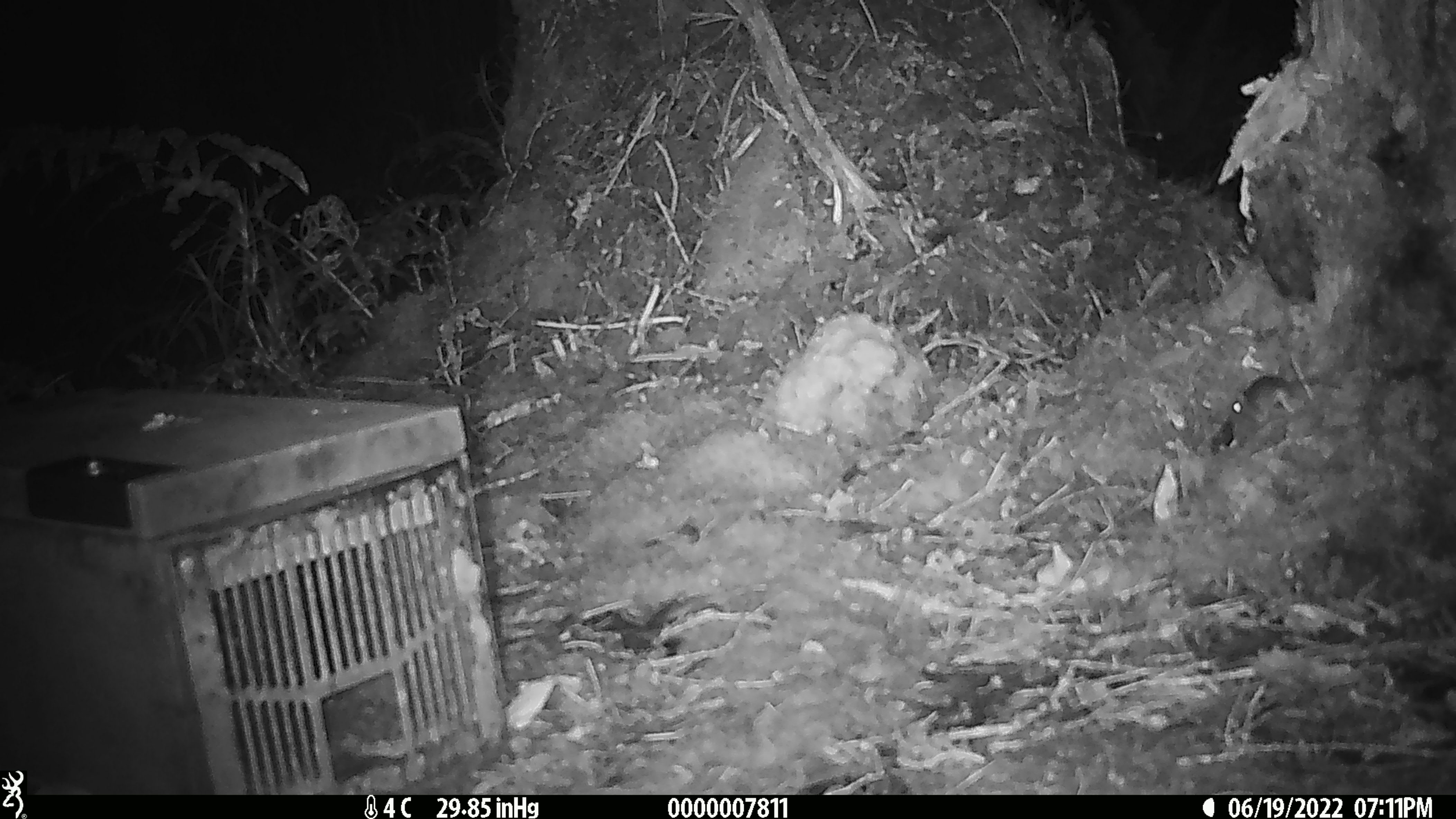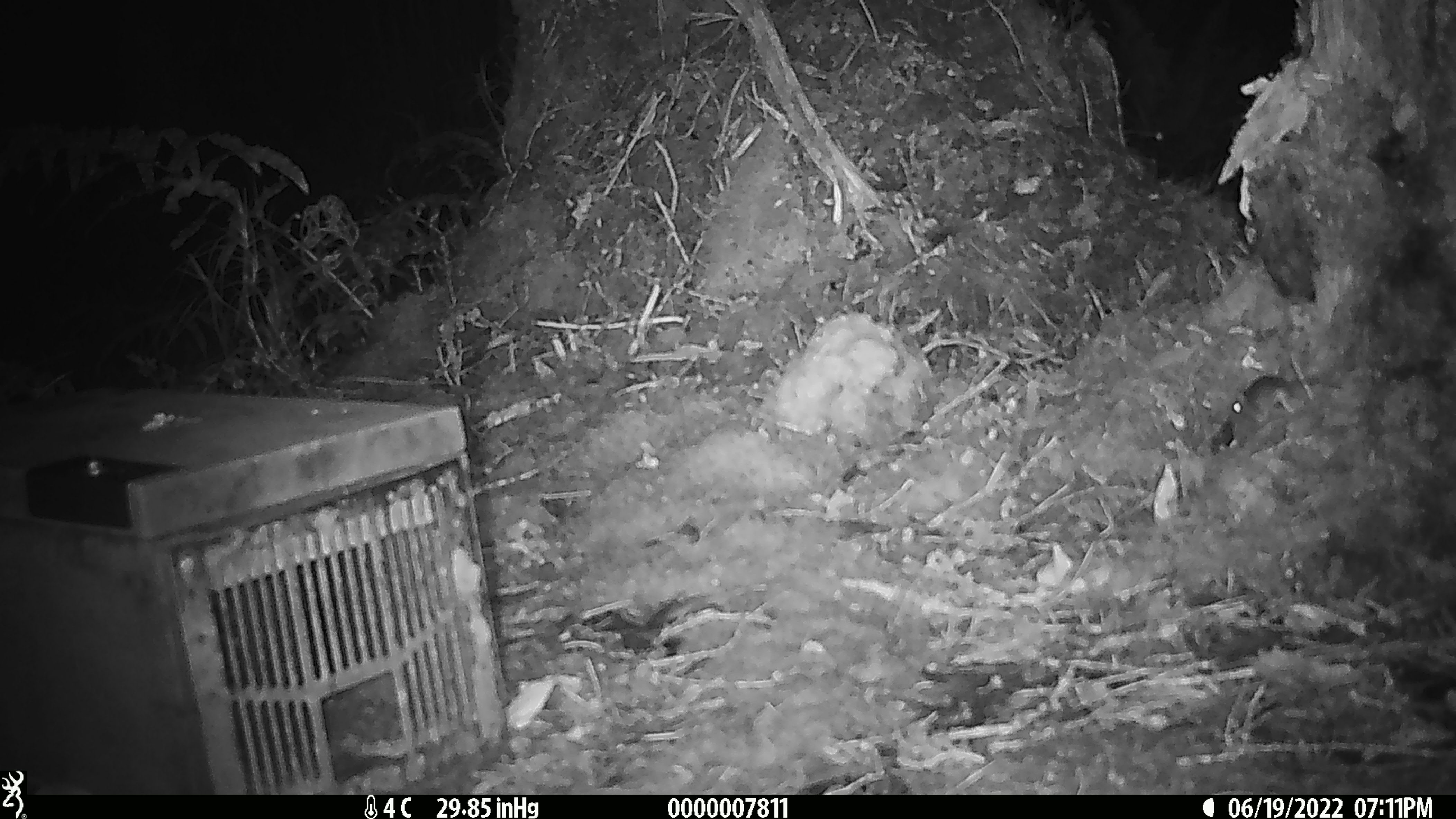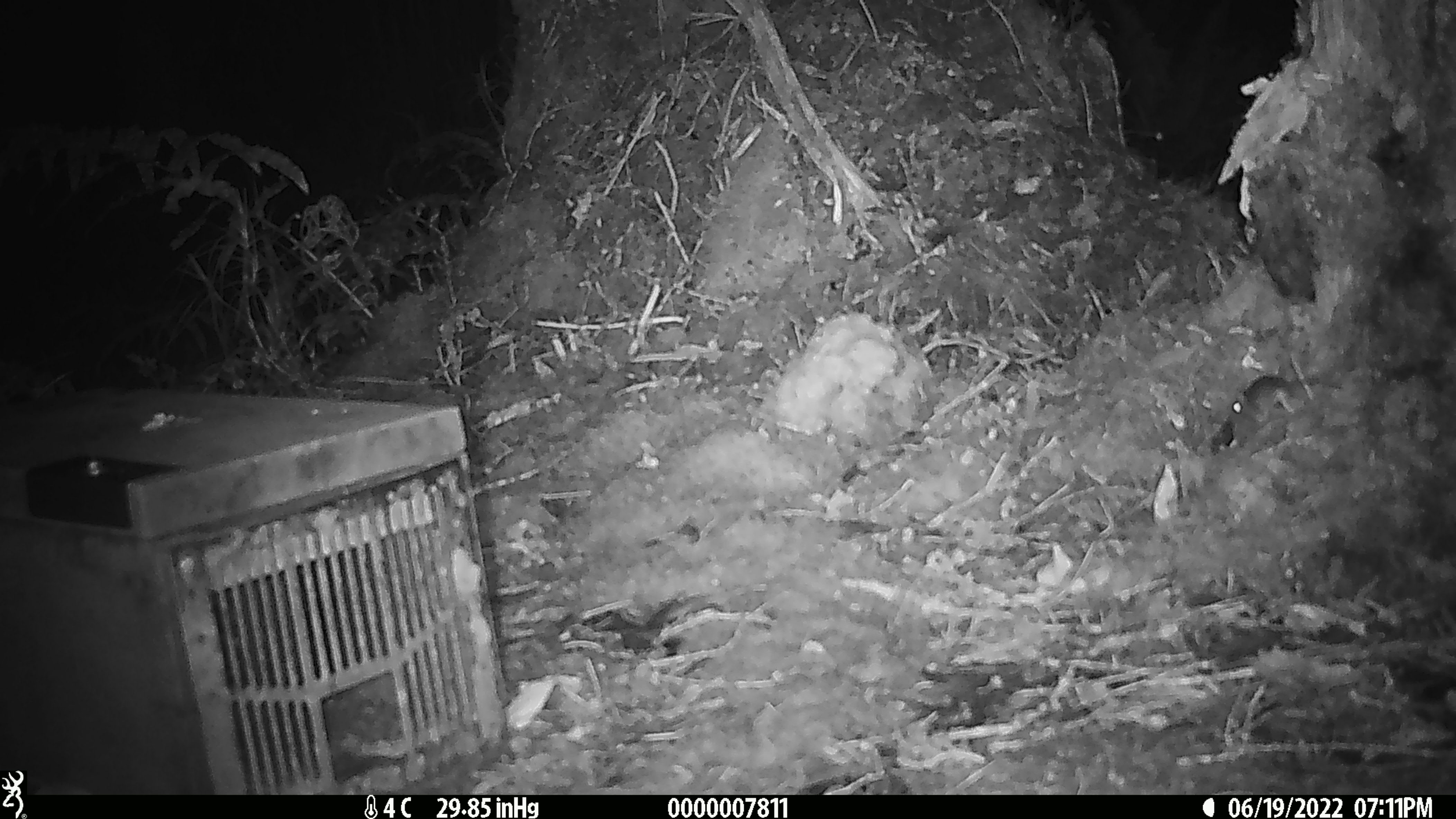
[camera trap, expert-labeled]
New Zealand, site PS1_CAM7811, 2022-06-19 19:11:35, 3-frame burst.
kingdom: Animalia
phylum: Chordata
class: Mammalia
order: Rodentia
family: Muridae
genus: Mus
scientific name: Mus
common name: mouse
Mouse (Mus).